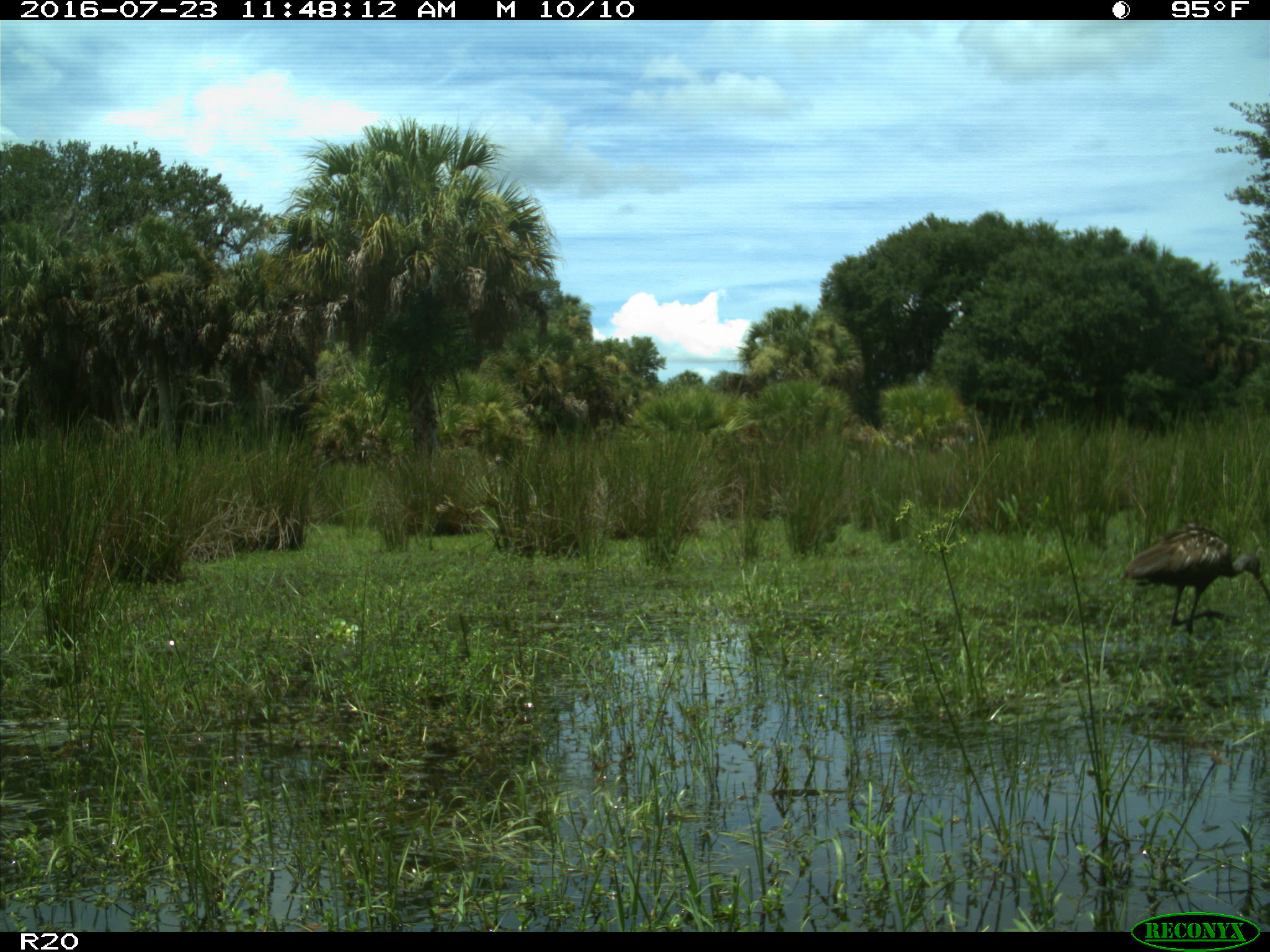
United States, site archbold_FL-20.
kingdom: Animalia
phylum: Chordata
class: Aves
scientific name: Aves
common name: birds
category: unidentified bird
Unidentified bird (birds) (Aves).